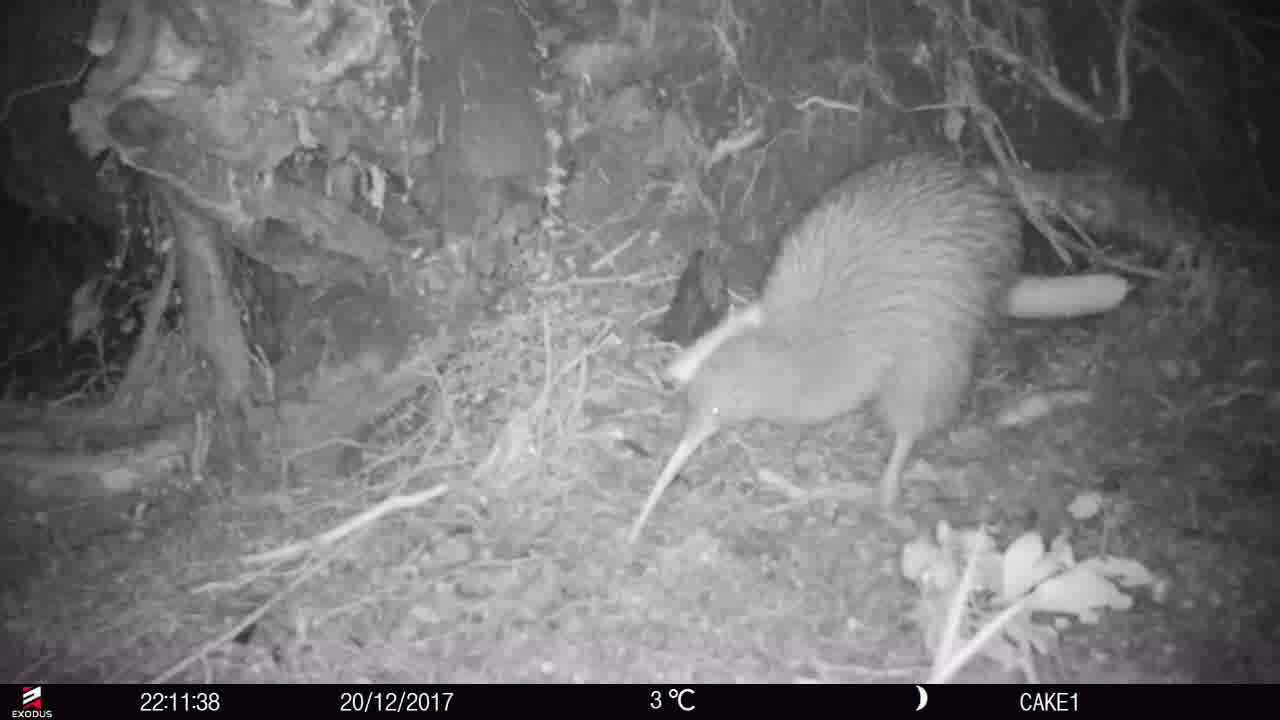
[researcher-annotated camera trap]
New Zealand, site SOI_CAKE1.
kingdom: Animalia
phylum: Chordata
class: Aves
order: Apterygiformes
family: Apterygidae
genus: Apteryx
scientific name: Apteryx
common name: kiwi